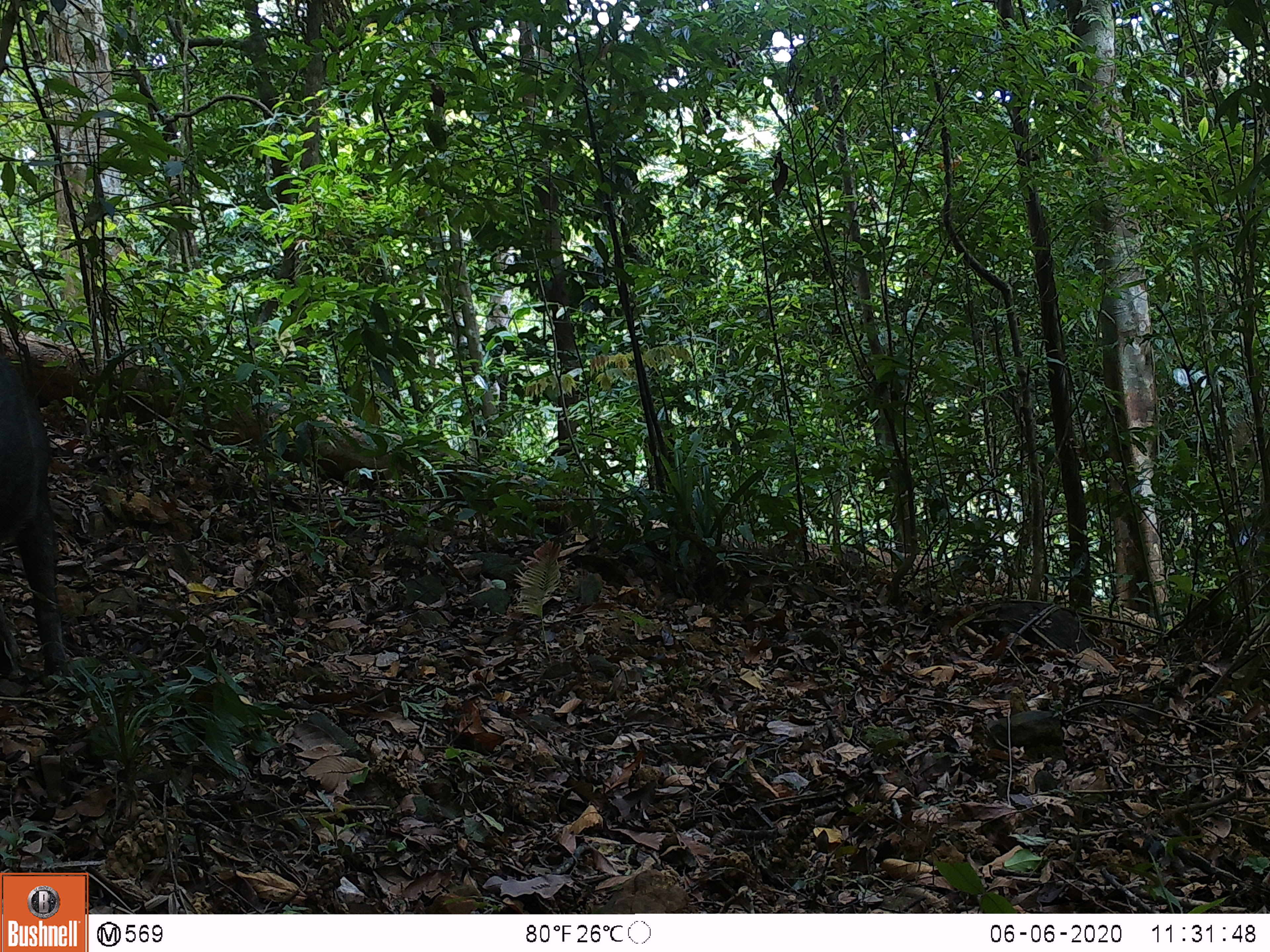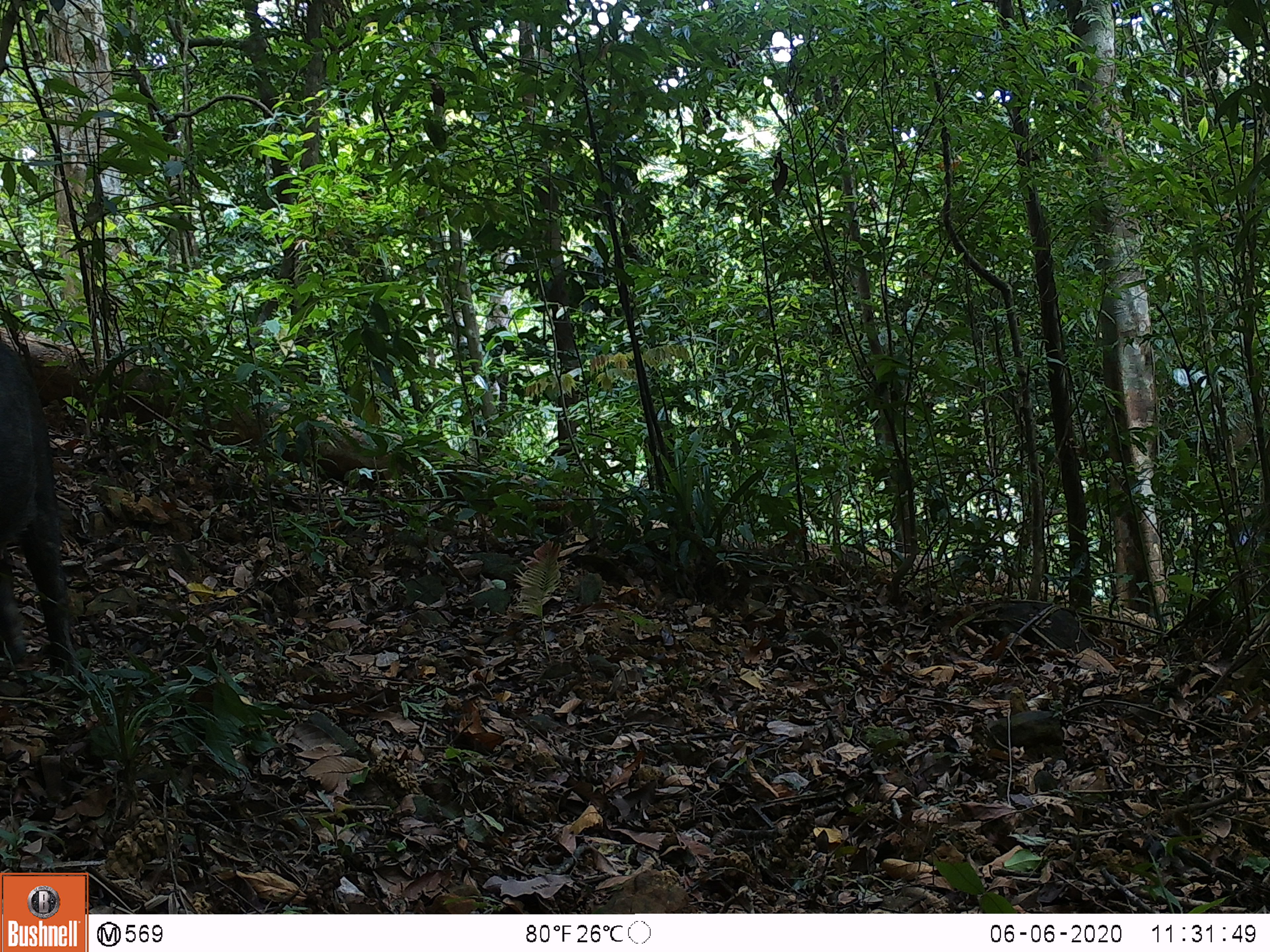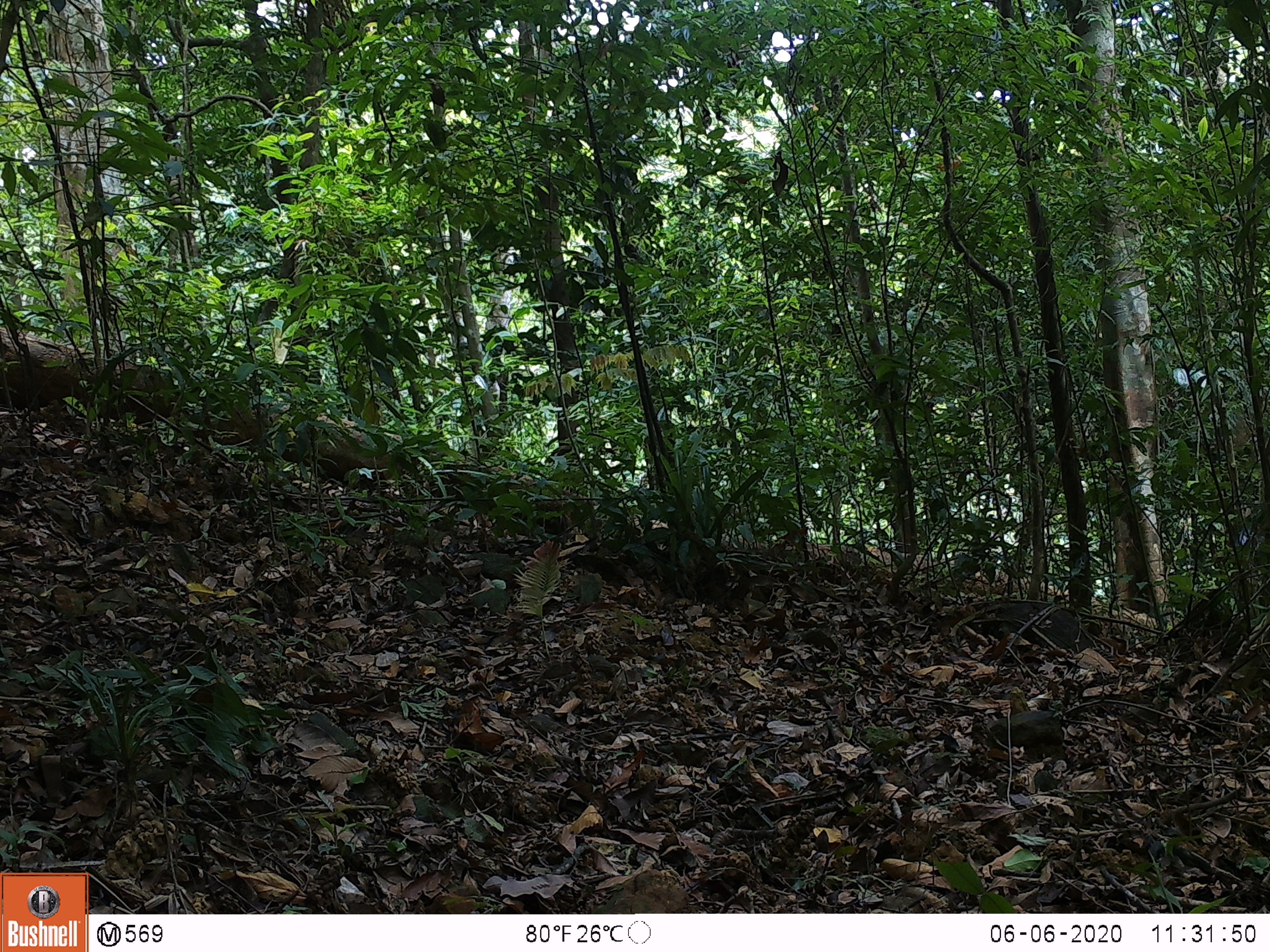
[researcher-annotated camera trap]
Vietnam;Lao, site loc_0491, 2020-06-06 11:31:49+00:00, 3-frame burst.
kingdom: Animalia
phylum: Chordata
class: Mammalia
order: Artiodactyla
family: Suidae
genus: Sus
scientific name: Sus scrofa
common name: eurasian wild pig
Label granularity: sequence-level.